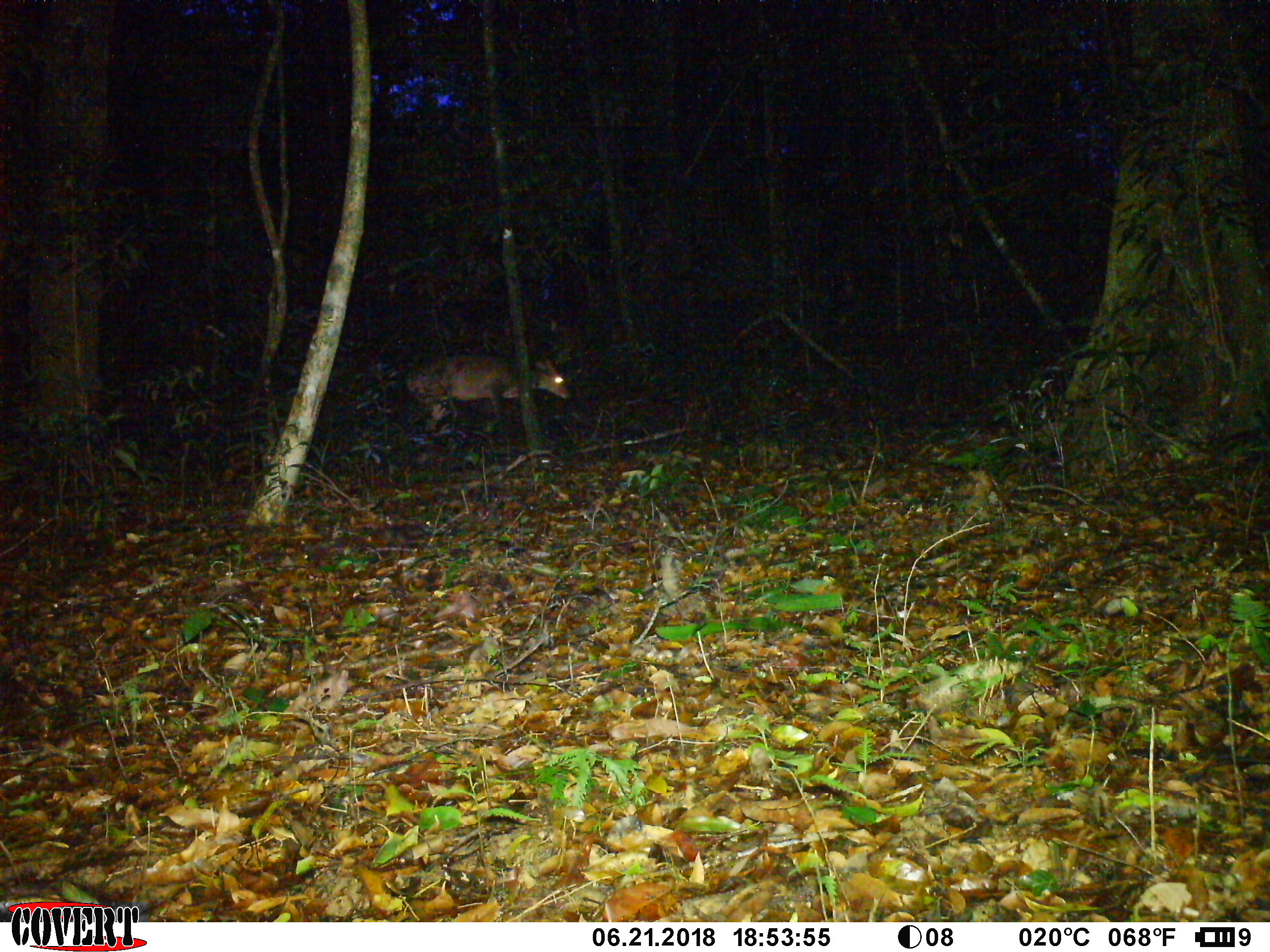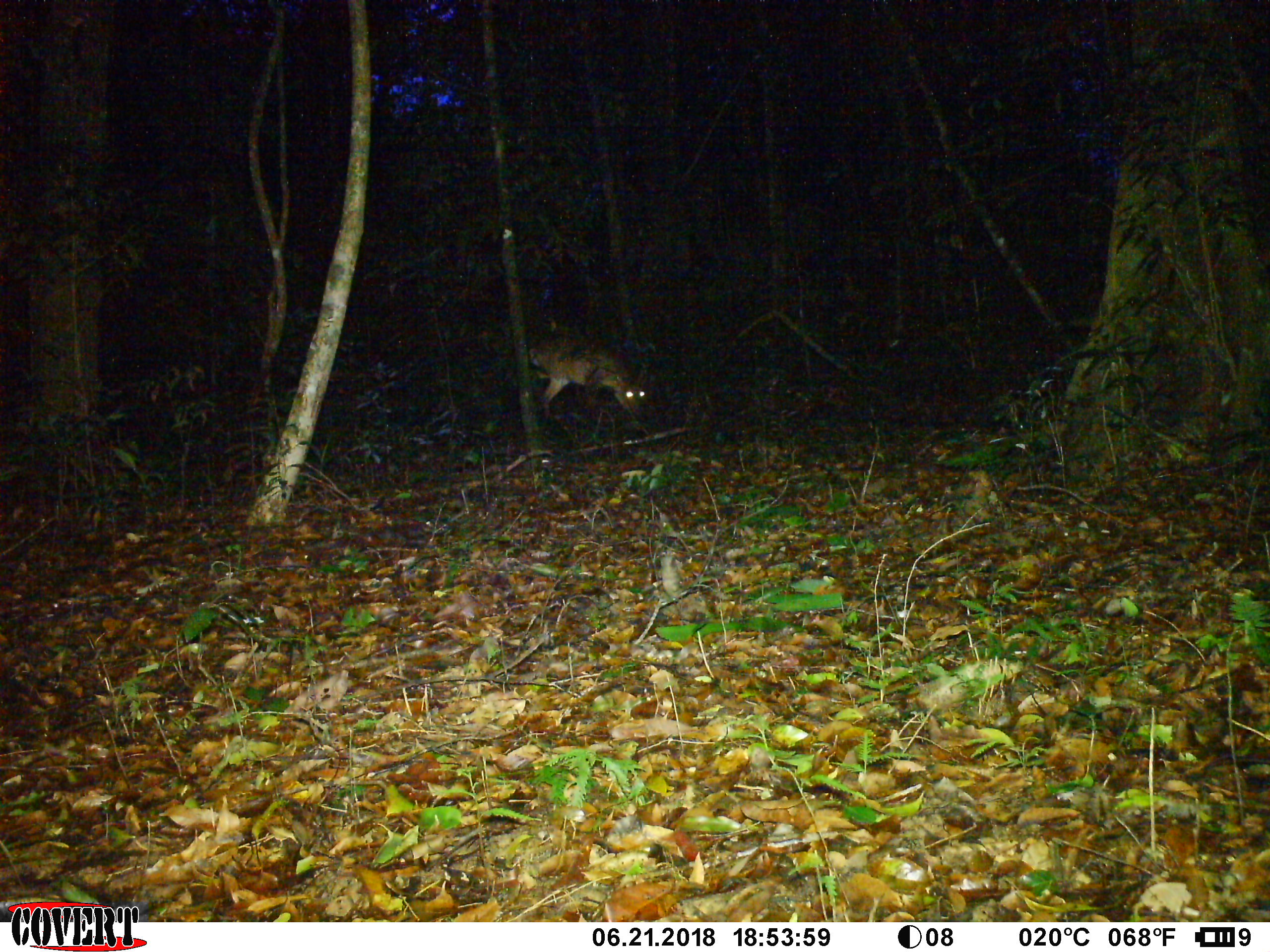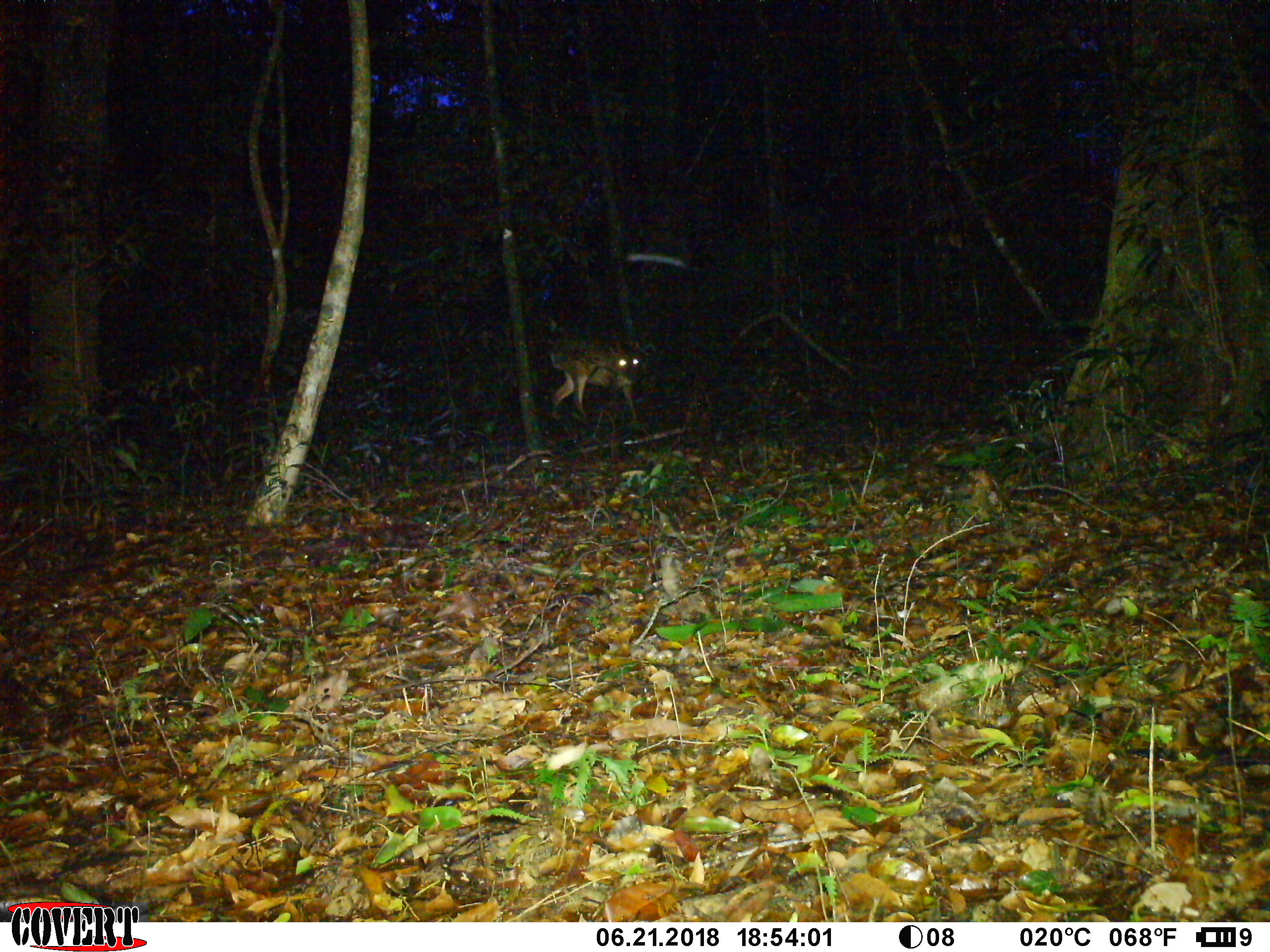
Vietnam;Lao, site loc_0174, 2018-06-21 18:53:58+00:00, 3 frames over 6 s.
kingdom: Animalia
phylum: Chordata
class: Mammalia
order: Artiodactyla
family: Cervidae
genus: Muntiacus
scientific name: Muntiacus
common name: muntjacs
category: unidentified muntjac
Unidentified muntjac (muntjacs) (Muntiacus). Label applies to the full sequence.